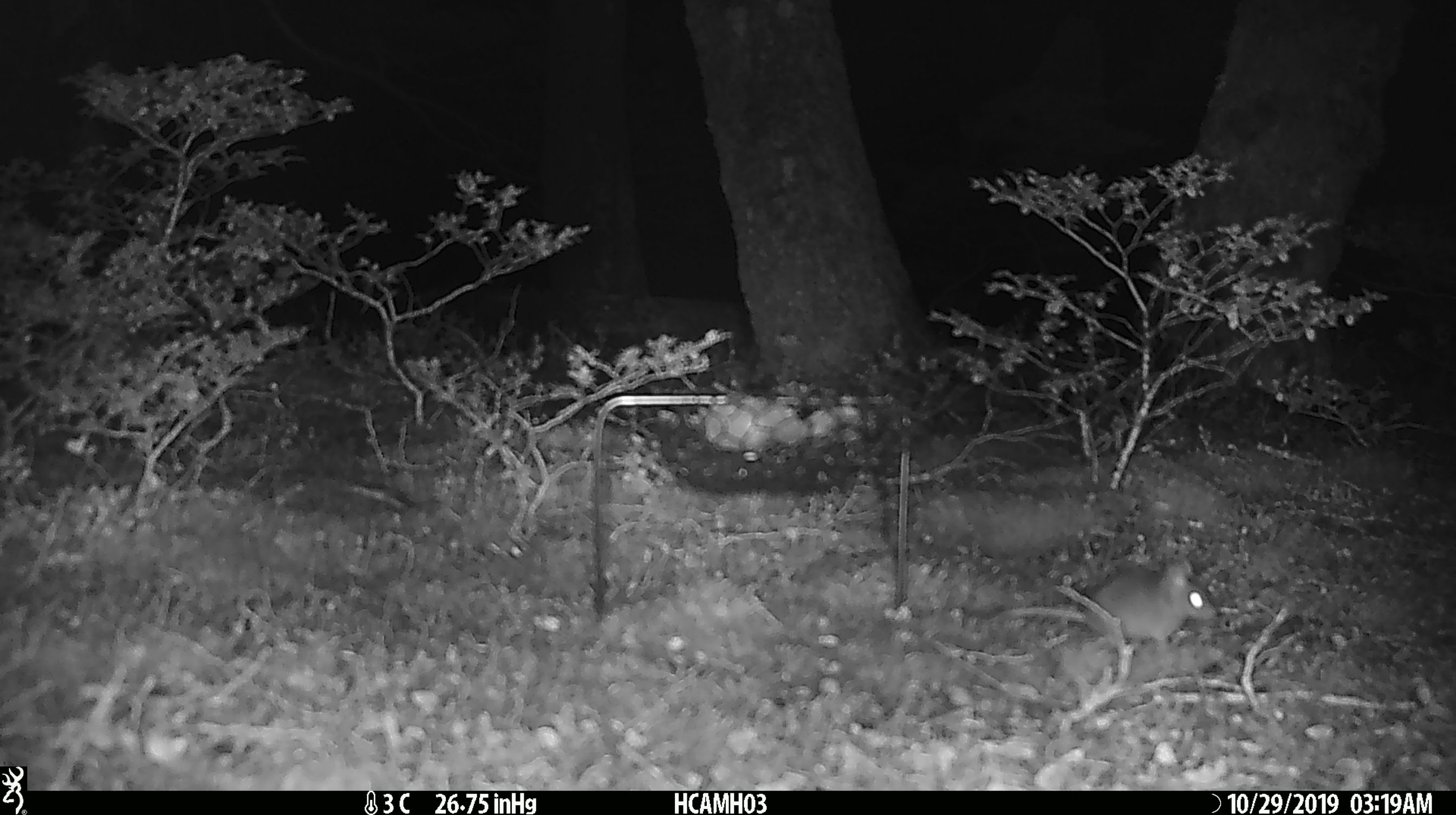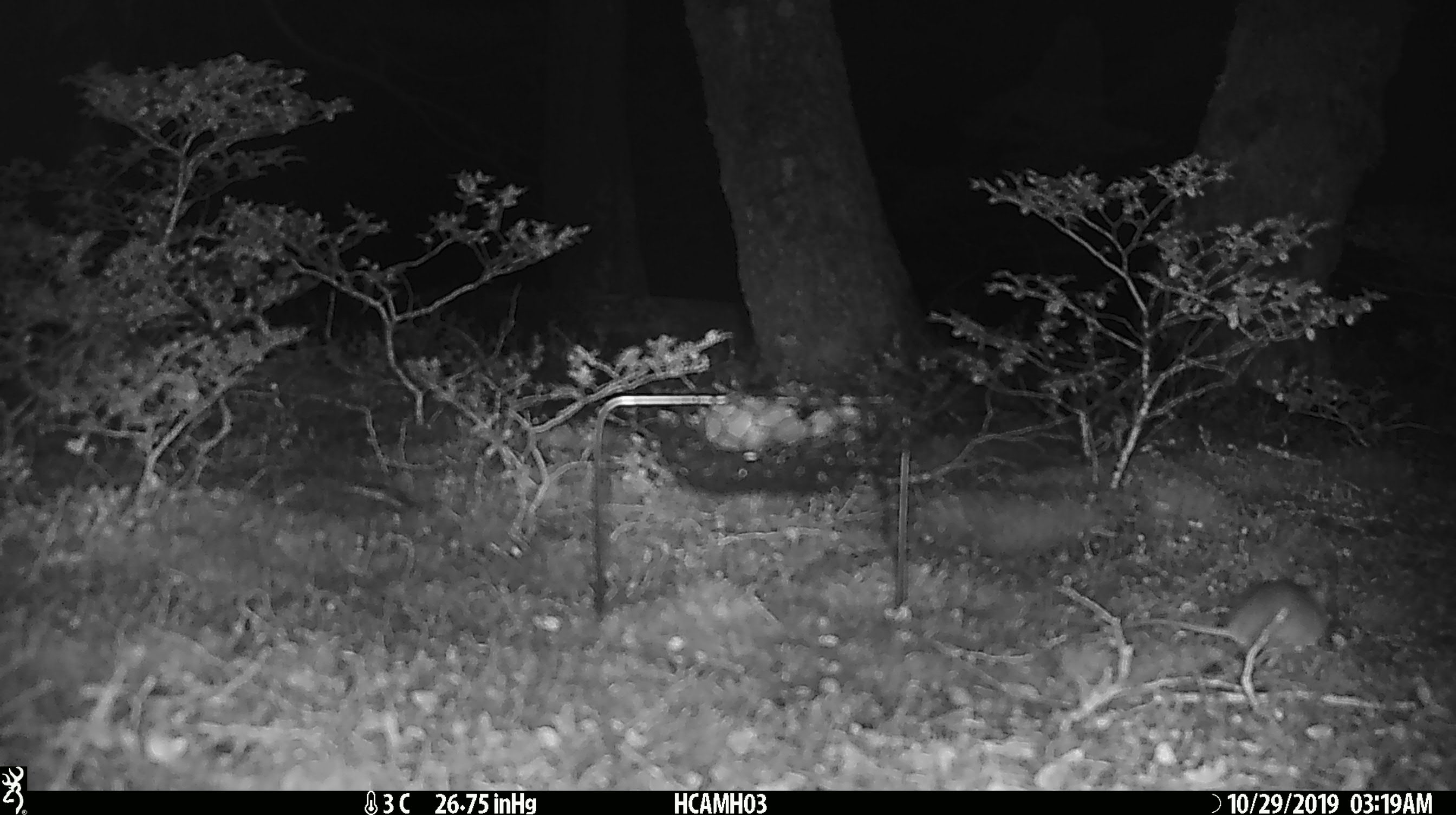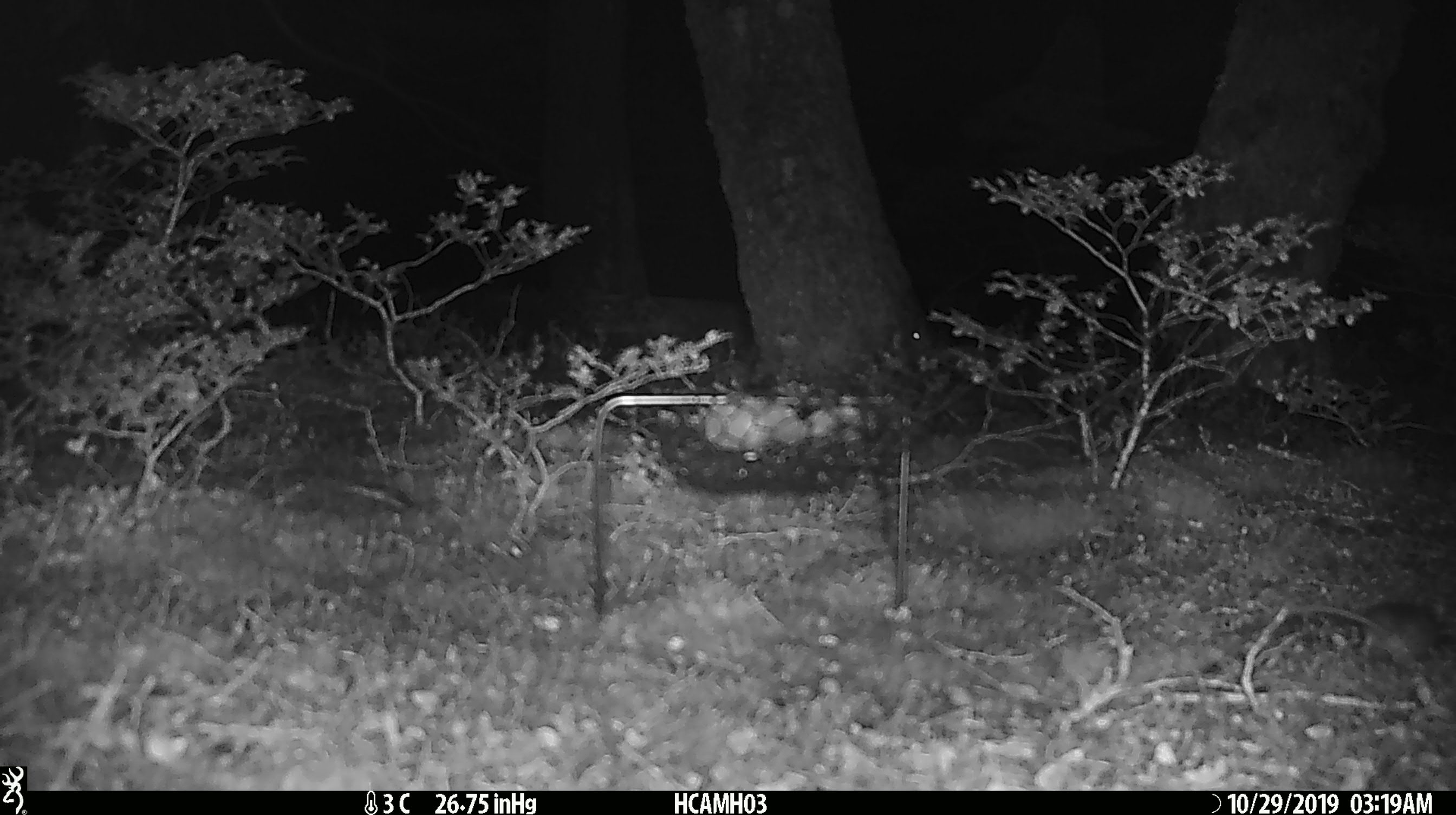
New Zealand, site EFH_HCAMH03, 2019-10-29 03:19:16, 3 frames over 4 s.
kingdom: Animalia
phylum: Chordata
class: Mammalia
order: Rodentia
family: Muridae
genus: Mus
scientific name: Mus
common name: mouse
Mouse (Mus).